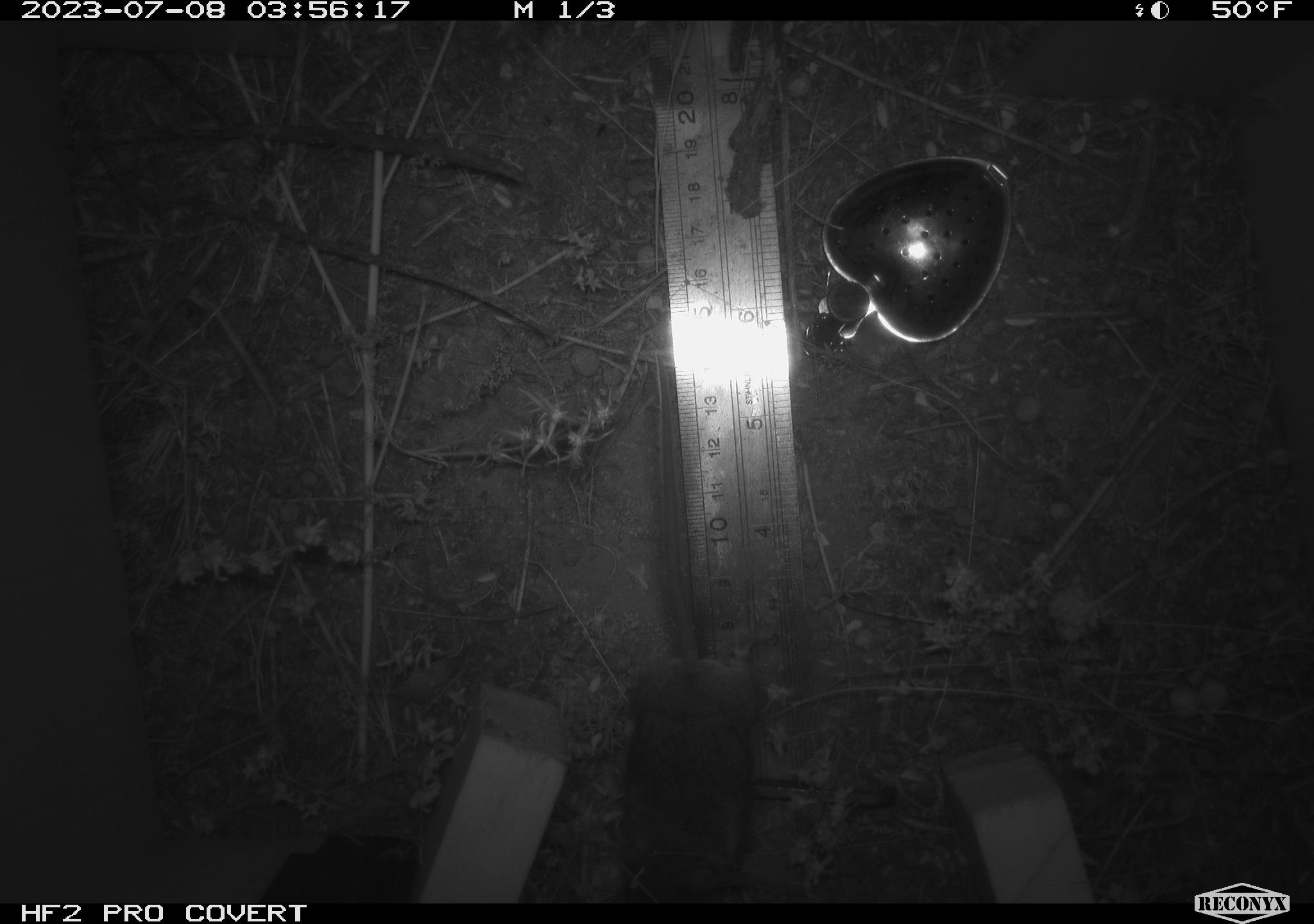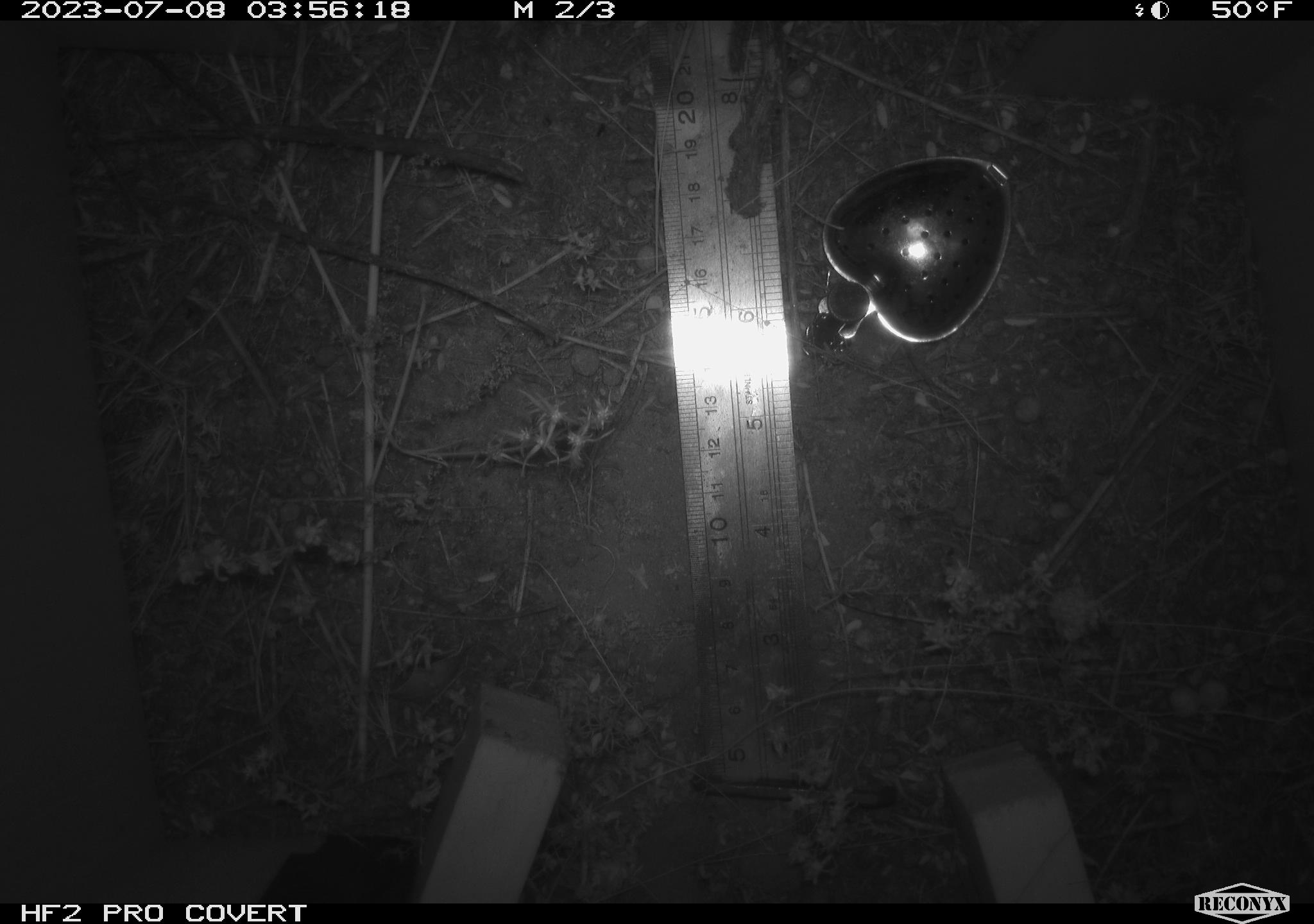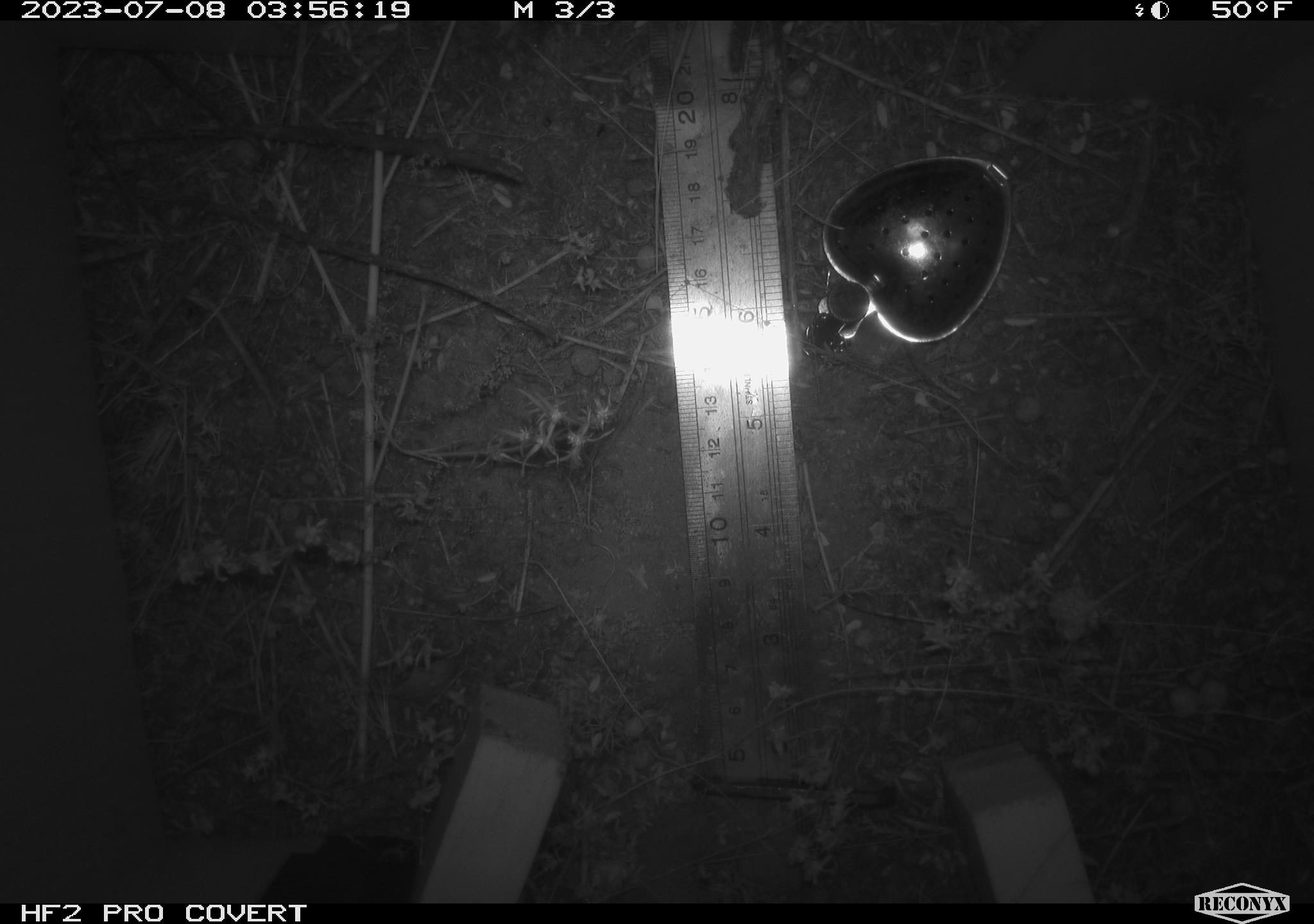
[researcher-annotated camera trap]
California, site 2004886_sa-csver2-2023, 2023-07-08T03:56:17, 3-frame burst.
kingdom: Animalia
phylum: Chordata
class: Mammalia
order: Rodentia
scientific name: Rodentia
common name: mouse species